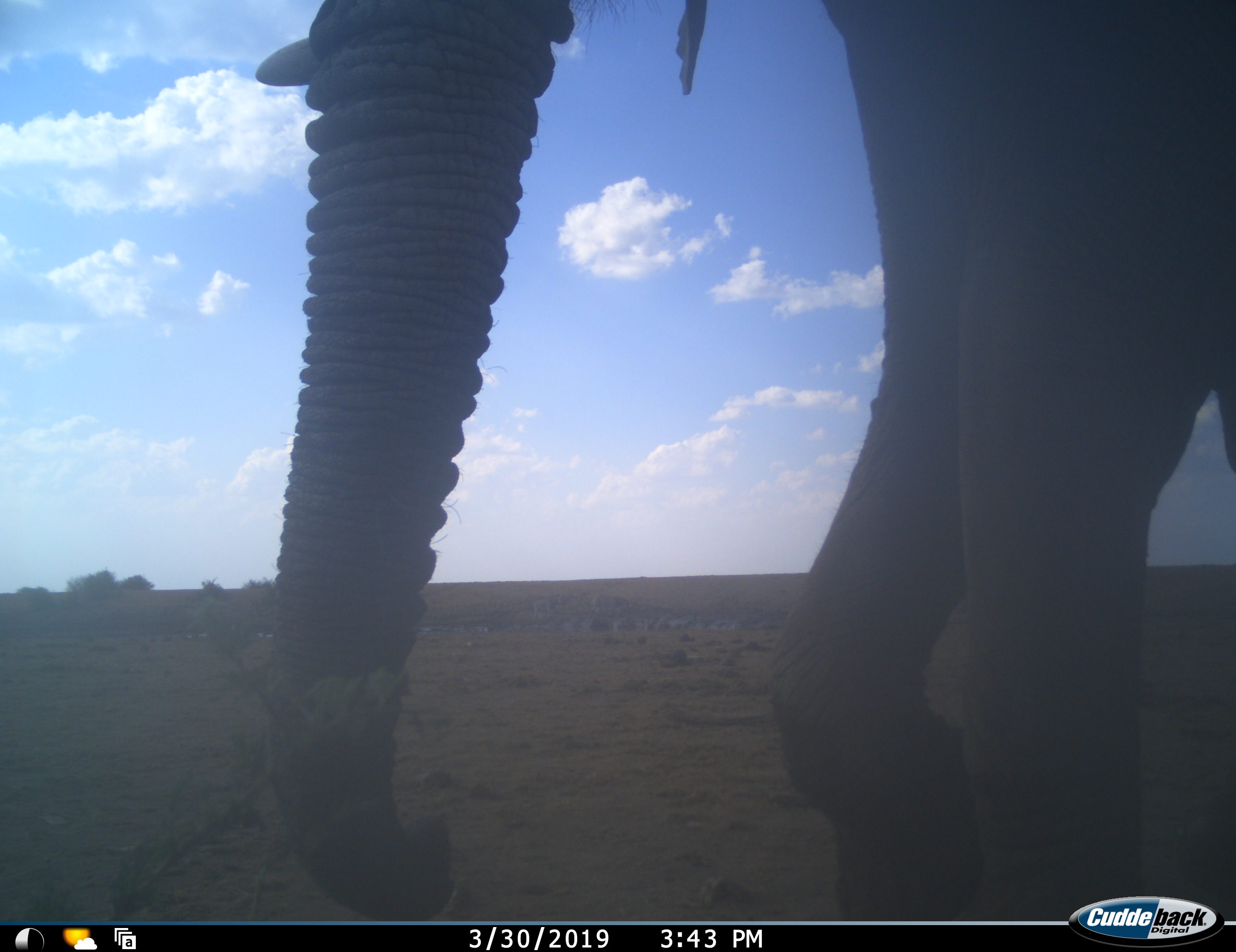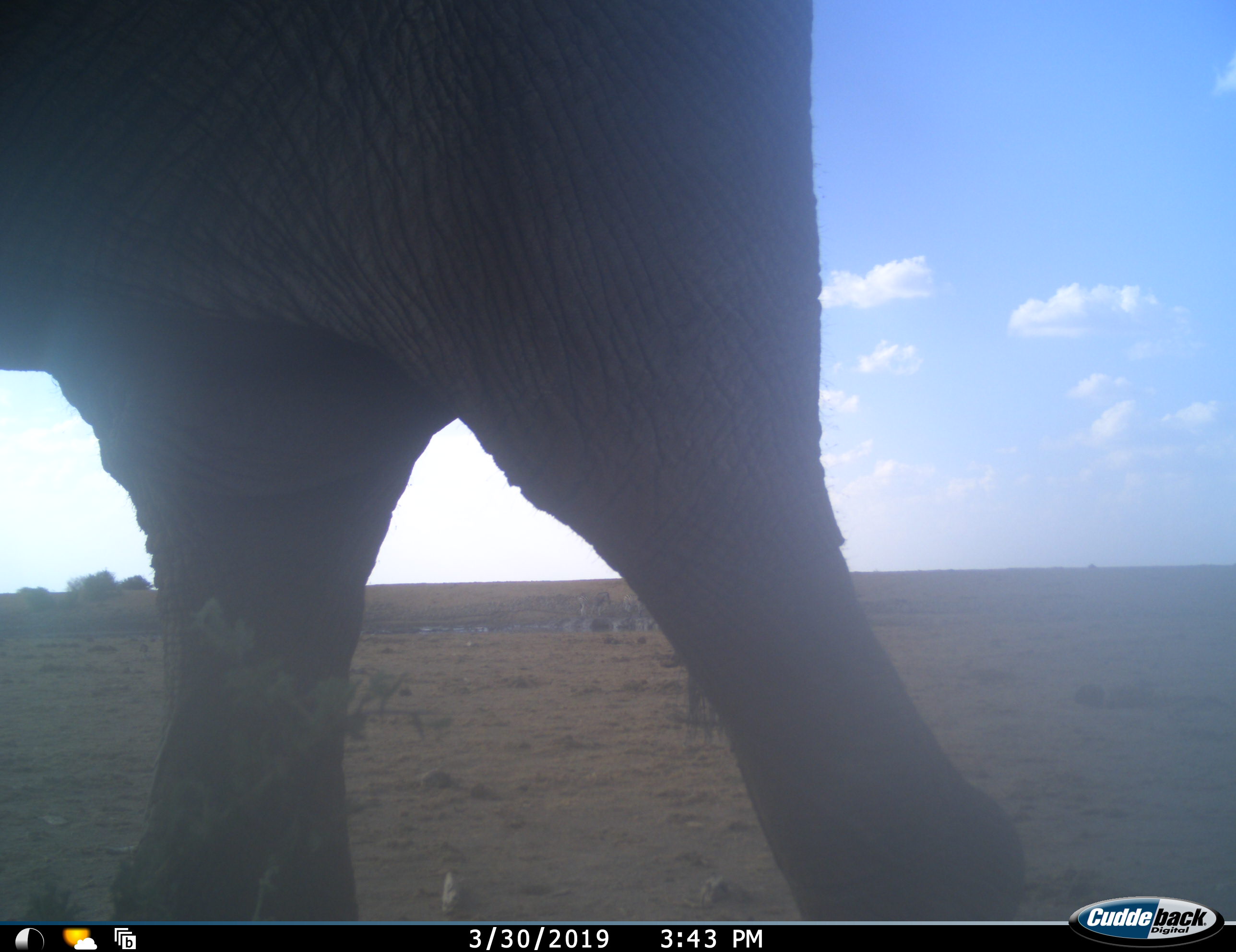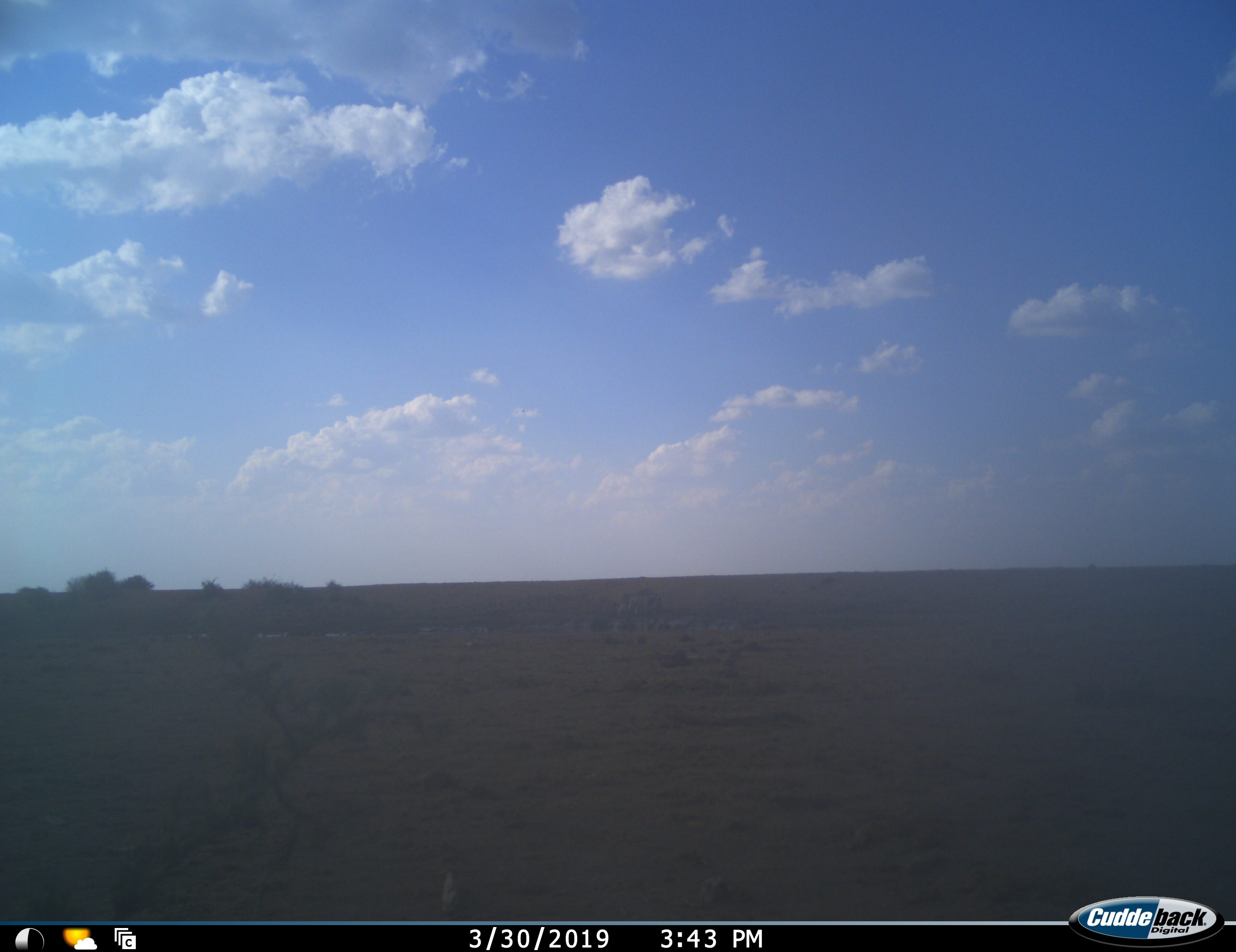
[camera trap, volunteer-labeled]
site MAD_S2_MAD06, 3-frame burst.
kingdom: Animalia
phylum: Chordata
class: Mammalia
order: Proboscidea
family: Elephantidae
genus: Loxodonta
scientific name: Loxodonta africana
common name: african bush elephant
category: elephant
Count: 1.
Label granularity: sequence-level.